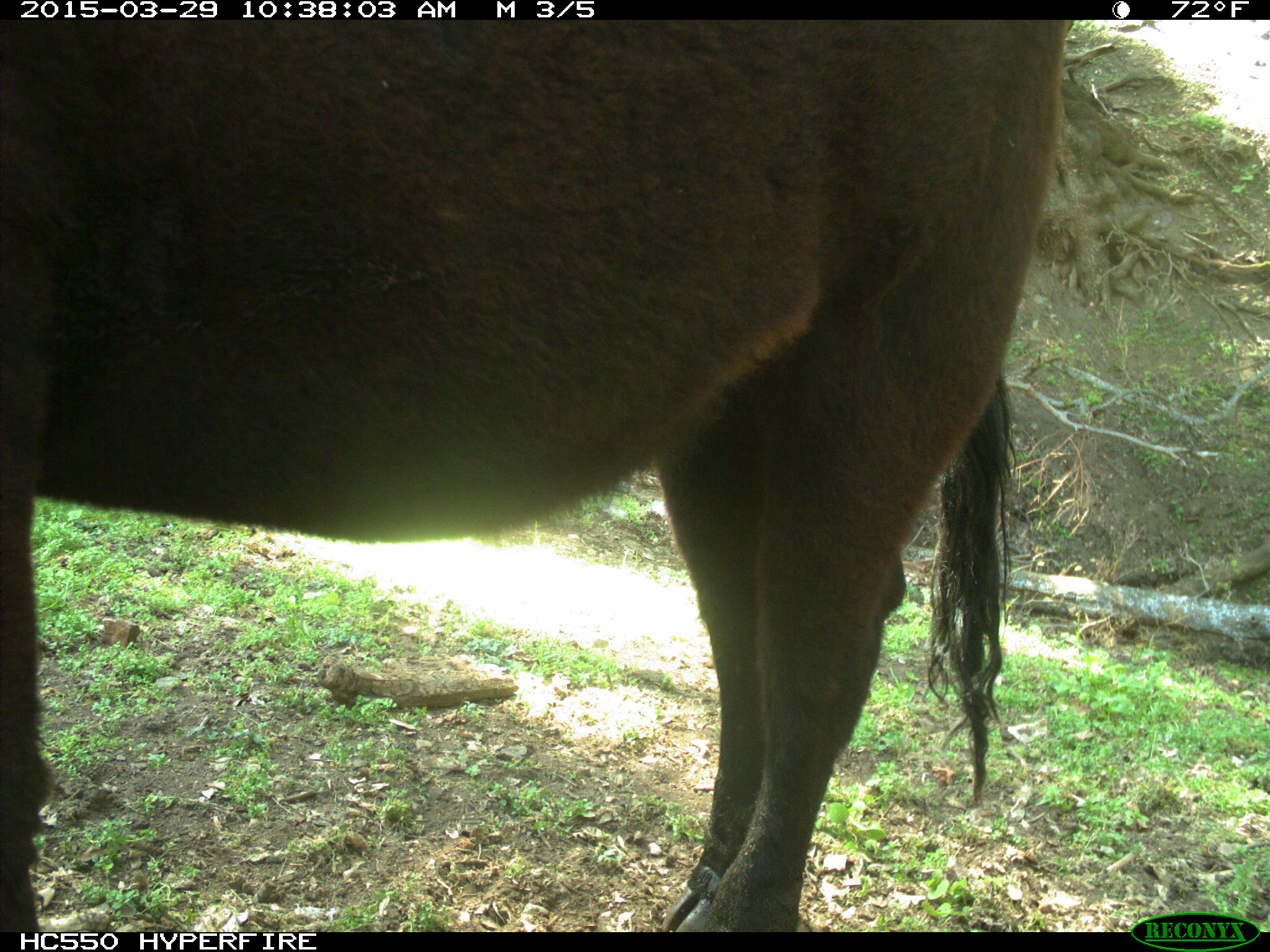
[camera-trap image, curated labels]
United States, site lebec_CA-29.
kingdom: Animalia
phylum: Chordata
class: Mammalia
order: Artiodactyla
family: Bovidae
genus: Bos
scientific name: Bos taurus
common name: domestic cow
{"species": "Bos taurus (domestic cow)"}